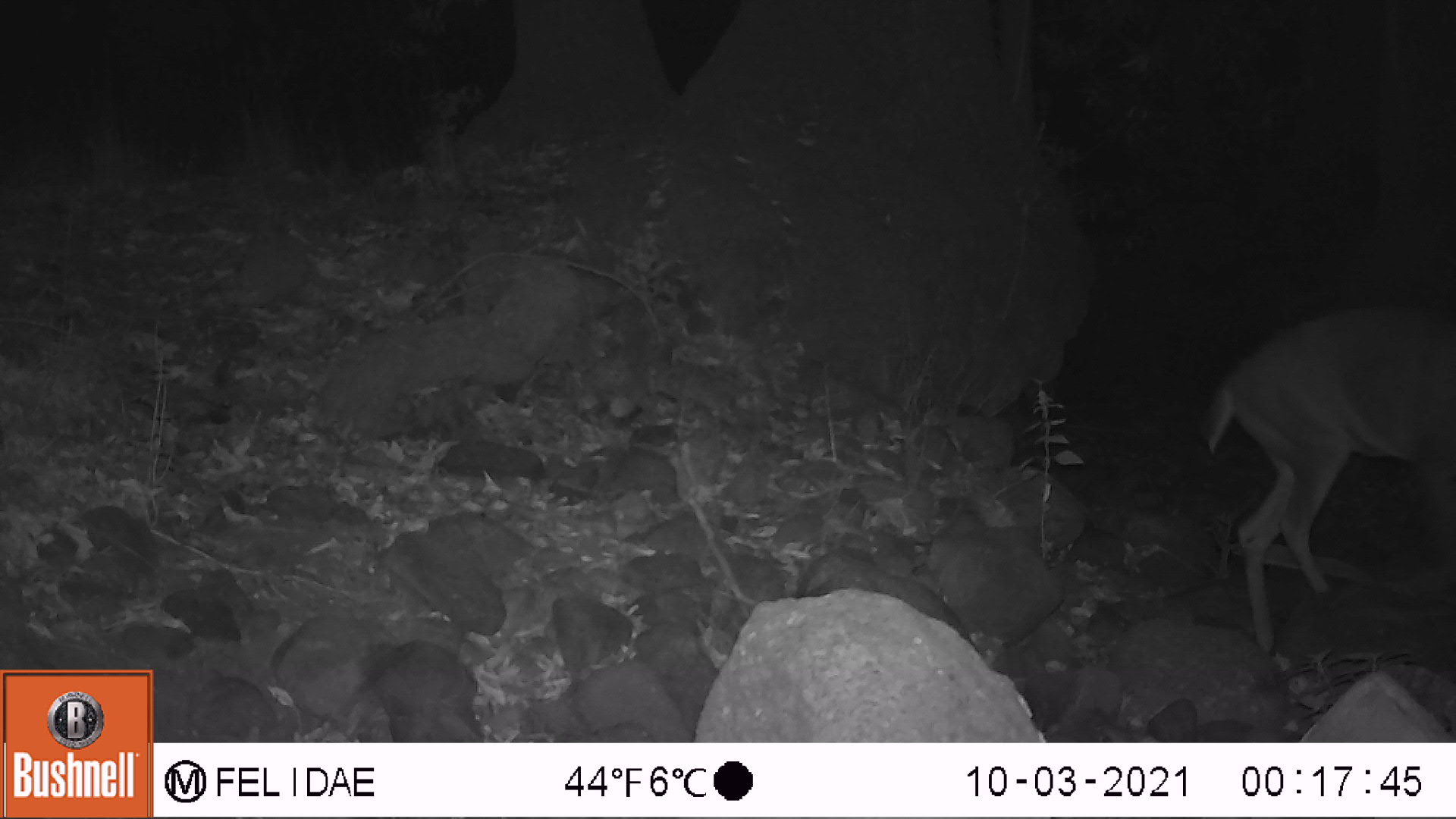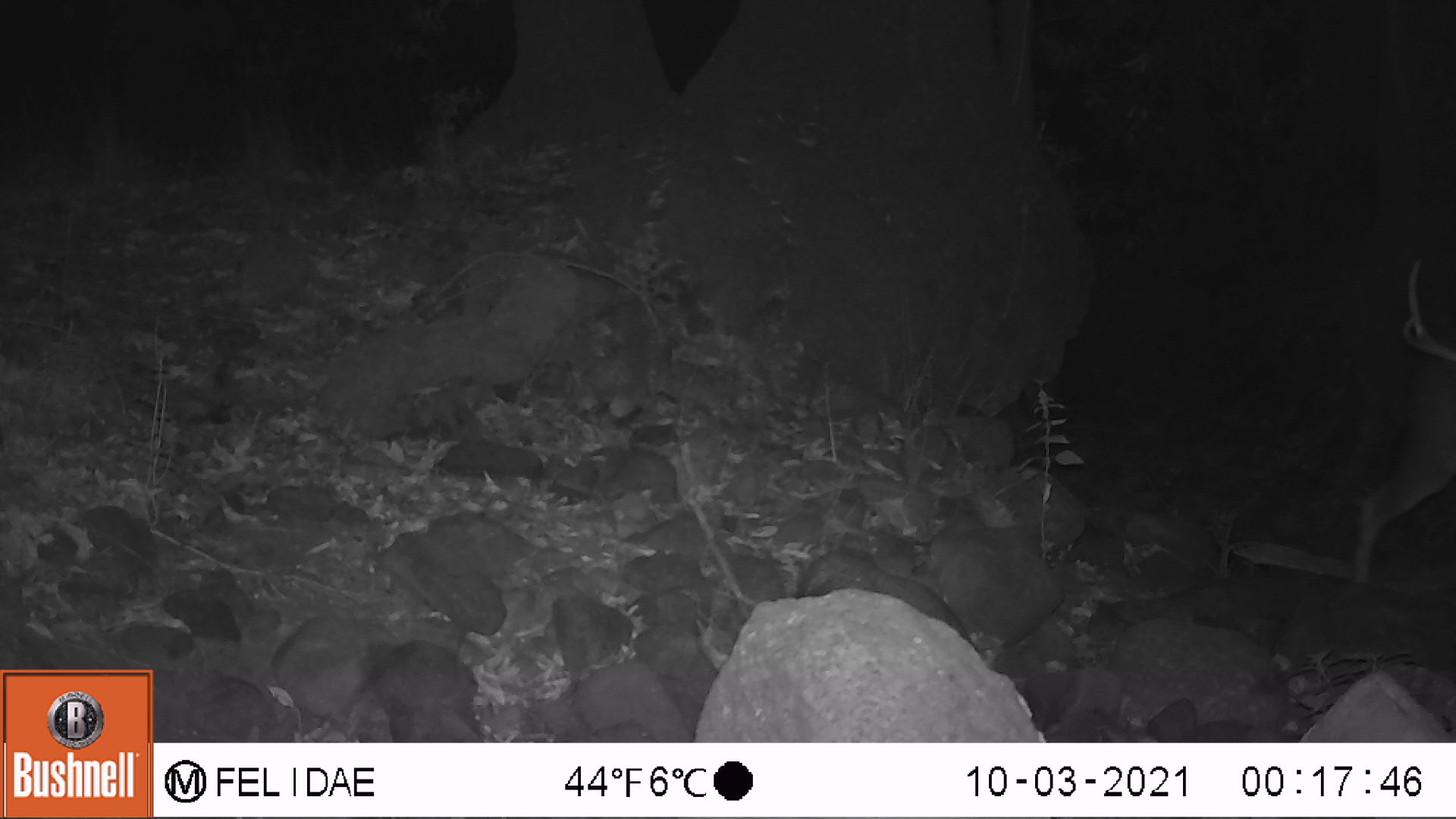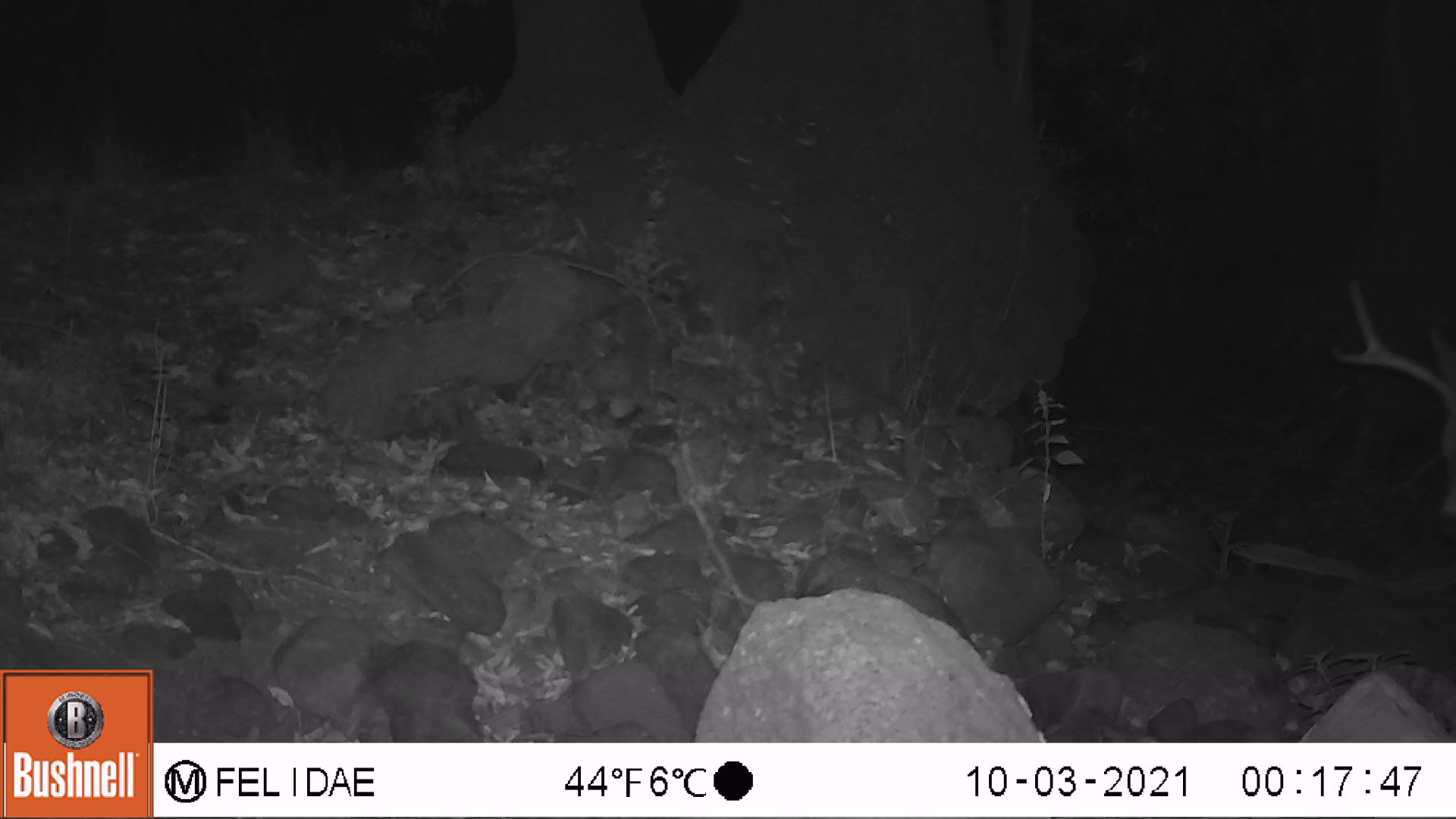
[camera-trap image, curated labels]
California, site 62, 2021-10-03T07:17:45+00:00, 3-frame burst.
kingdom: Animalia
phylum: Chordata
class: Mammalia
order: Artiodactyla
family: Cervidae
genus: Odocoileus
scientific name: Odocoileus hemionus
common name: mule deer